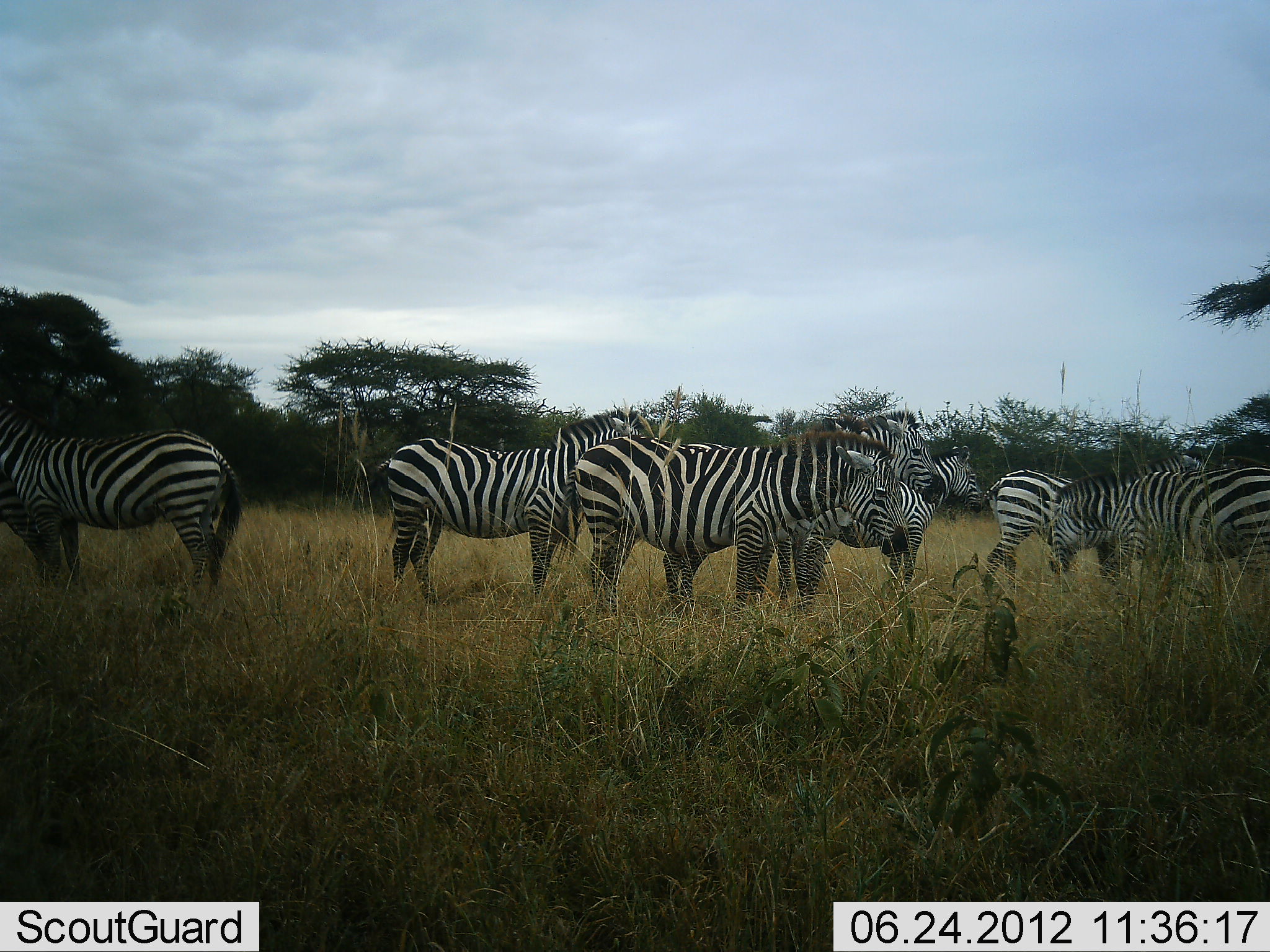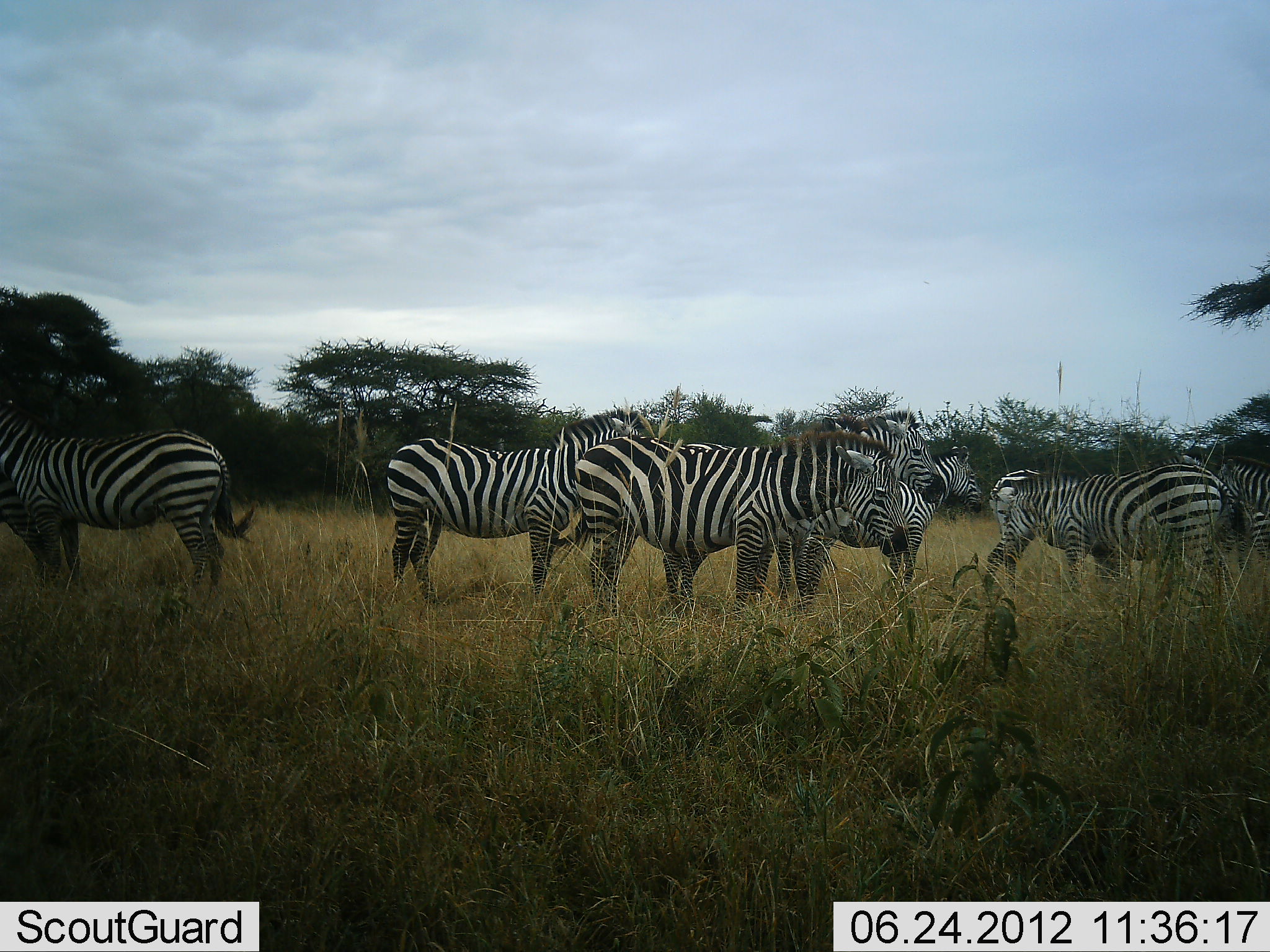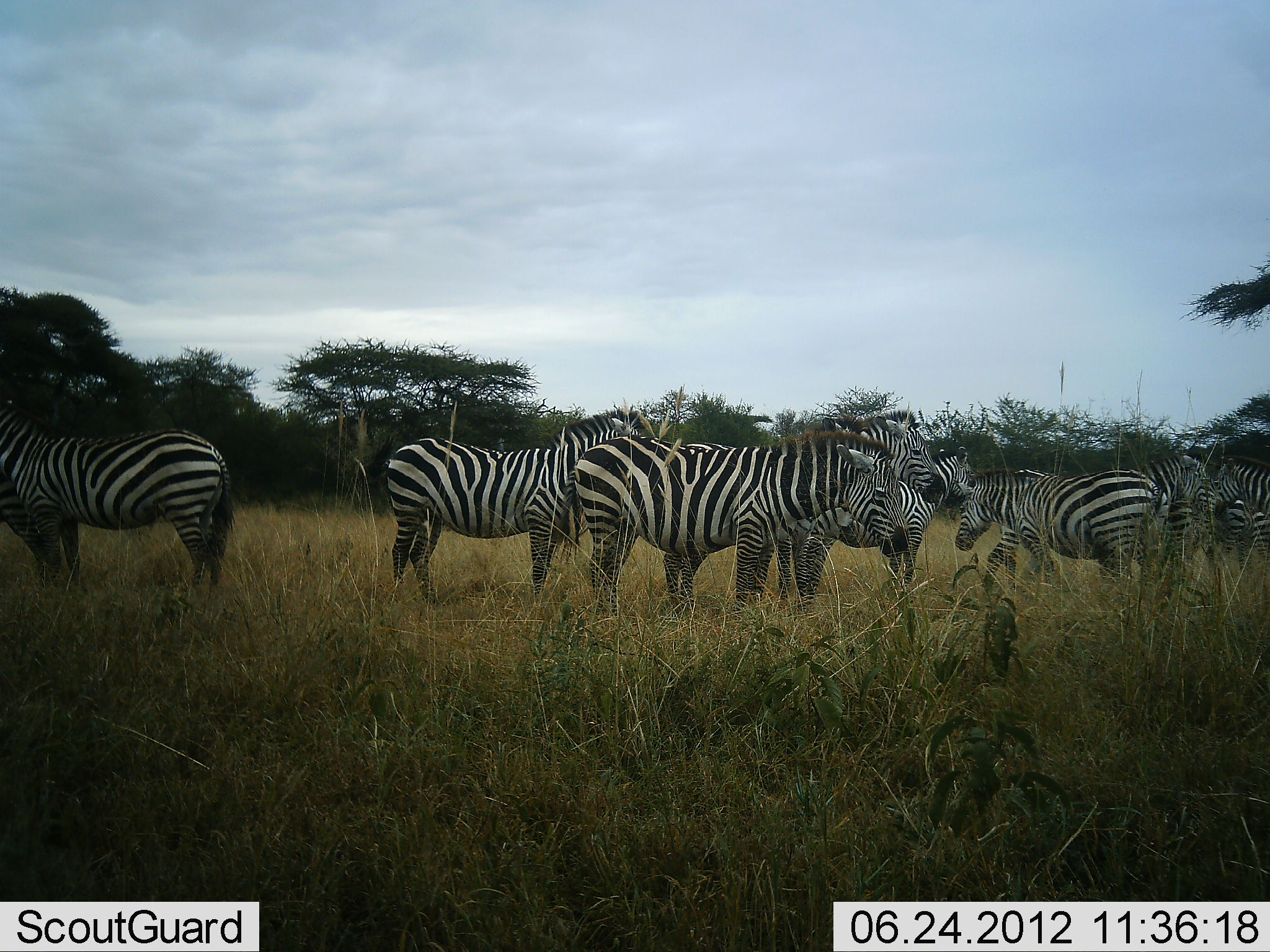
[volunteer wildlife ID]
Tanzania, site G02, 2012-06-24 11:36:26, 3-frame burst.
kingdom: Animalia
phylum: Chordata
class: Mammalia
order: Perissodactyla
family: Equidae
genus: Equus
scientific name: Equus quagga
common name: plains zebra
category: zebra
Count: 8.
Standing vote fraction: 90%.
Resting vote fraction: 0%.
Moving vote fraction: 60%.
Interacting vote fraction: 10%.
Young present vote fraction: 0%.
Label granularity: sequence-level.